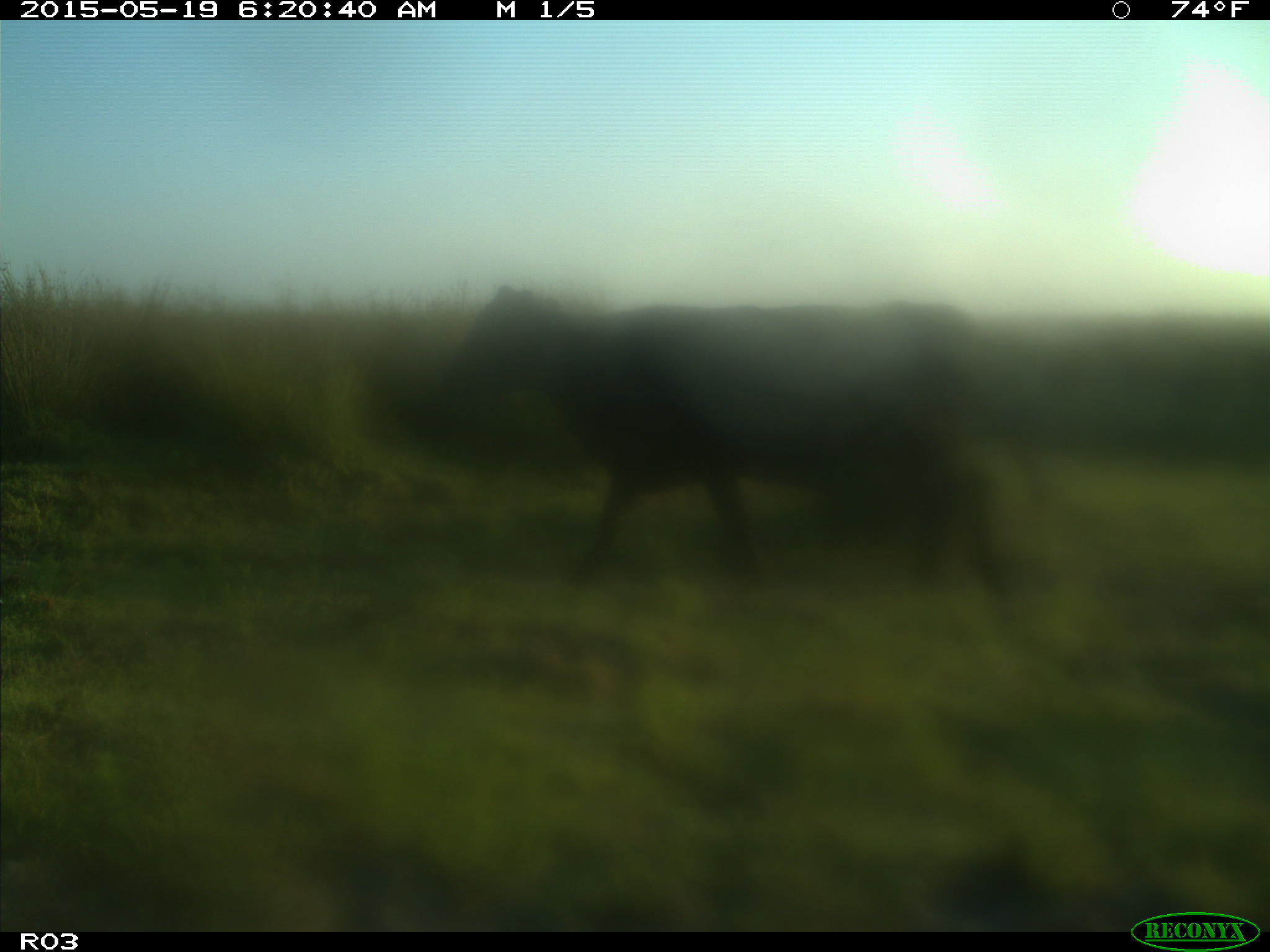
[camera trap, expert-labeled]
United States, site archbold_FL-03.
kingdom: Animalia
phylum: Chordata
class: Mammalia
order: Artiodactyla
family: Bovidae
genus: Bos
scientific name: Bos taurus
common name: domestic cow